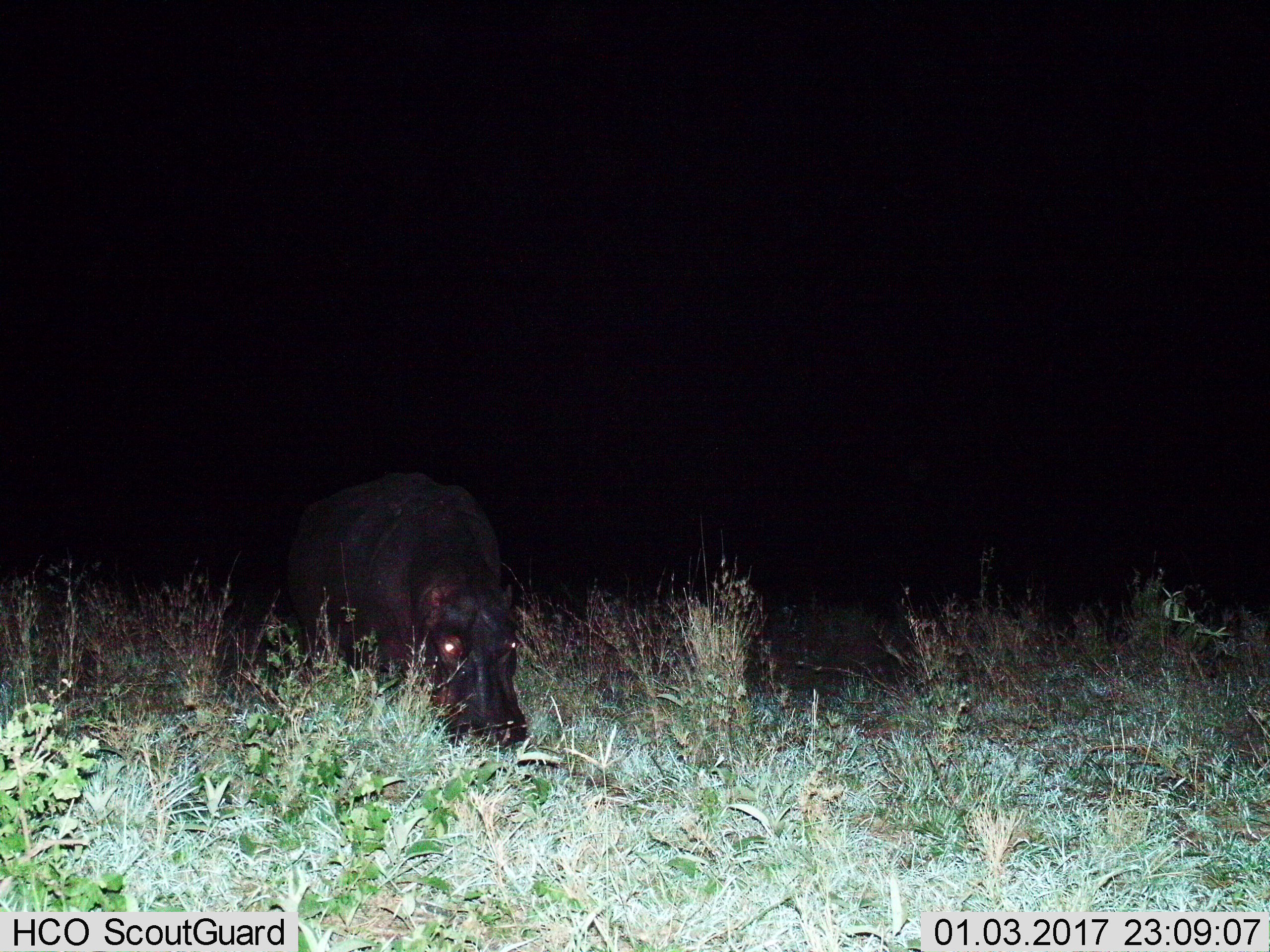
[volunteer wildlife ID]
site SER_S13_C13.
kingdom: Animalia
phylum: Chordata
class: Mammalia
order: Artiodactyla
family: Hippopotamidae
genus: Hippopotamus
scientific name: Hippopotamus amphibius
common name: hippopotamus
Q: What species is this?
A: Hippopotamus (Hippopotamus amphibius).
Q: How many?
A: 1.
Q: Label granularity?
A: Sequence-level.